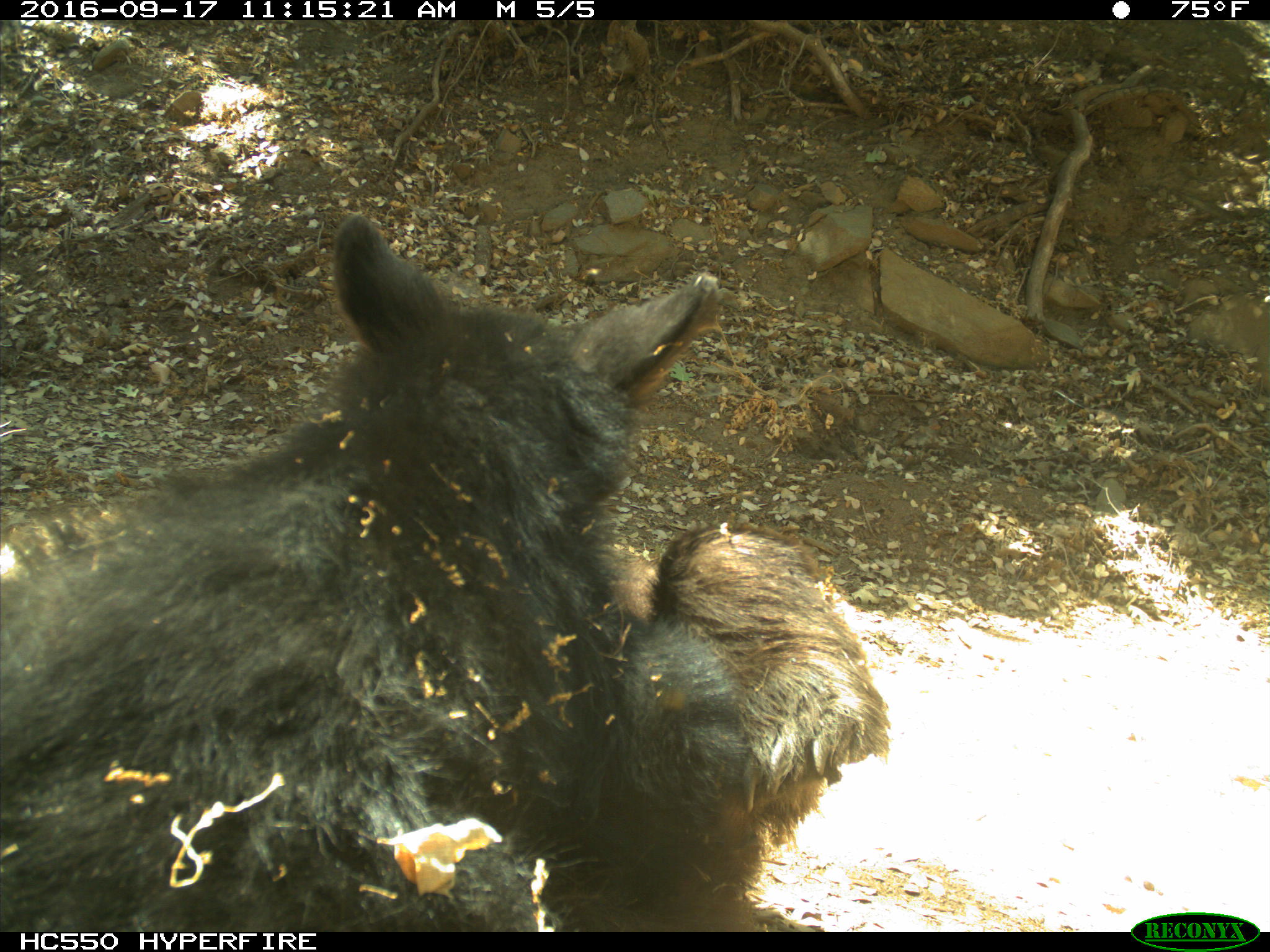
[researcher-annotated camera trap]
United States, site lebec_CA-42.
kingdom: Animalia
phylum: Chordata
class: Mammalia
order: Carnivora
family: Ursidae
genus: Ursus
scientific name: Ursus americanus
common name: american black bear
Ursus americanus (american black bear).